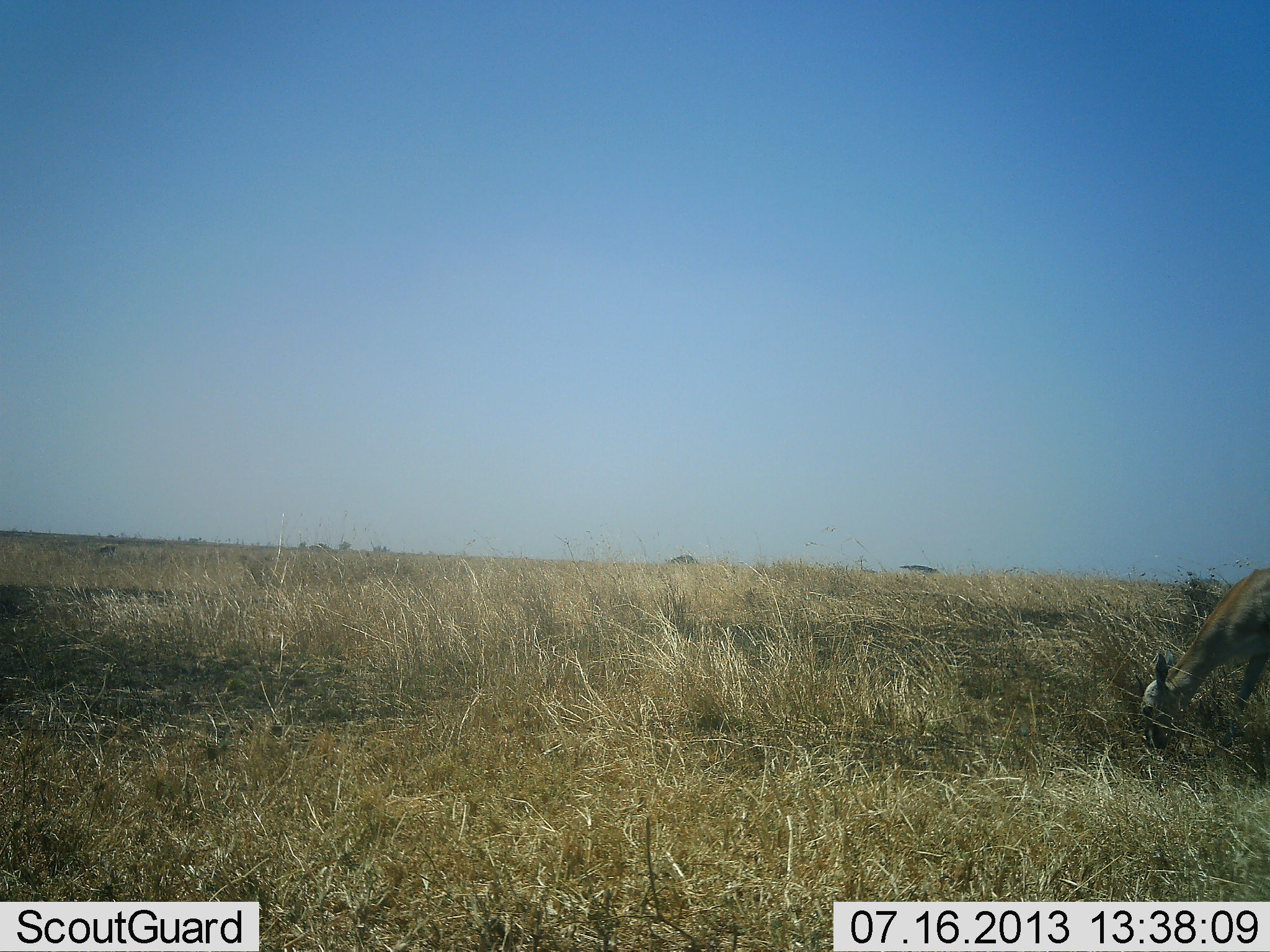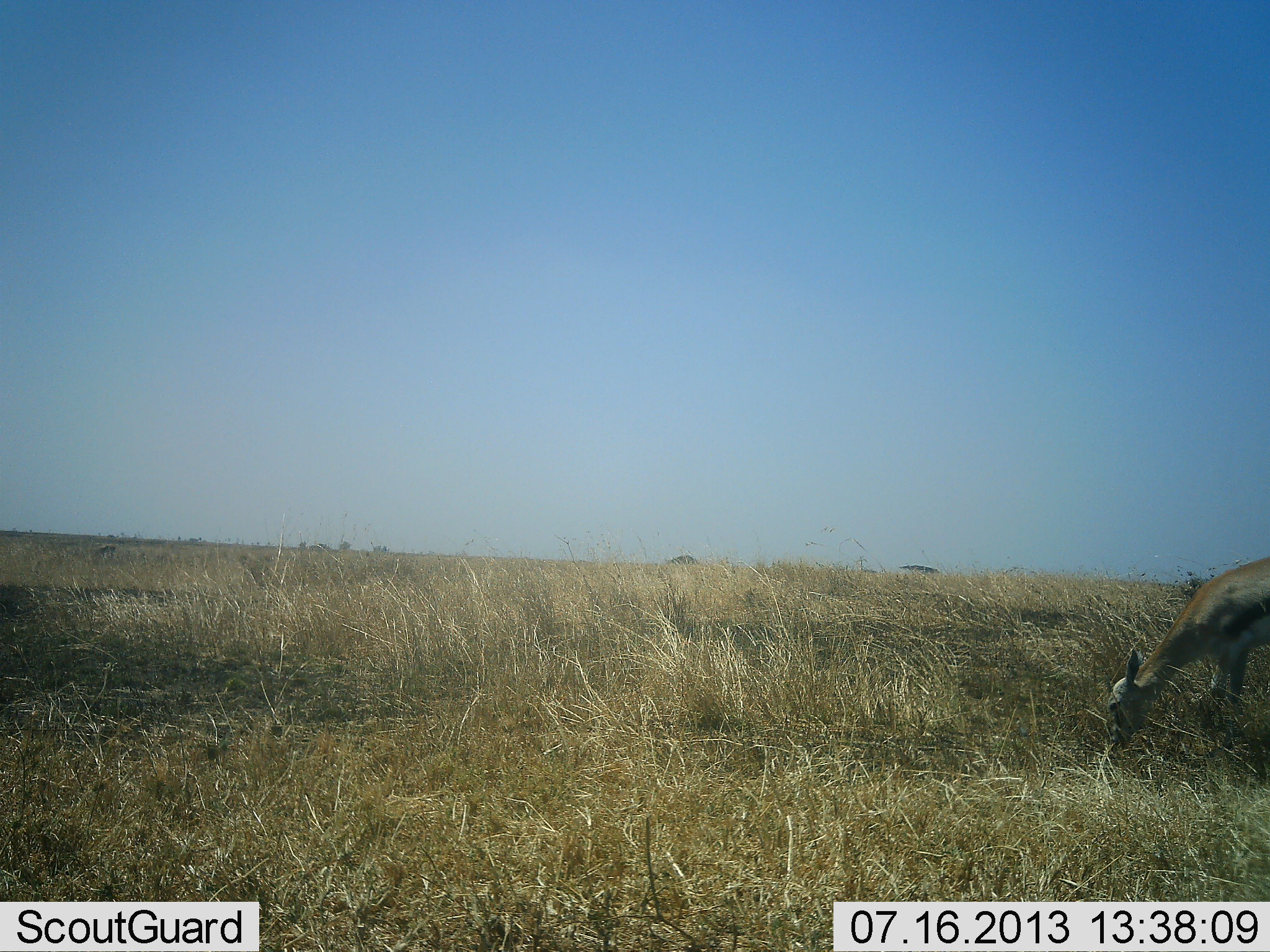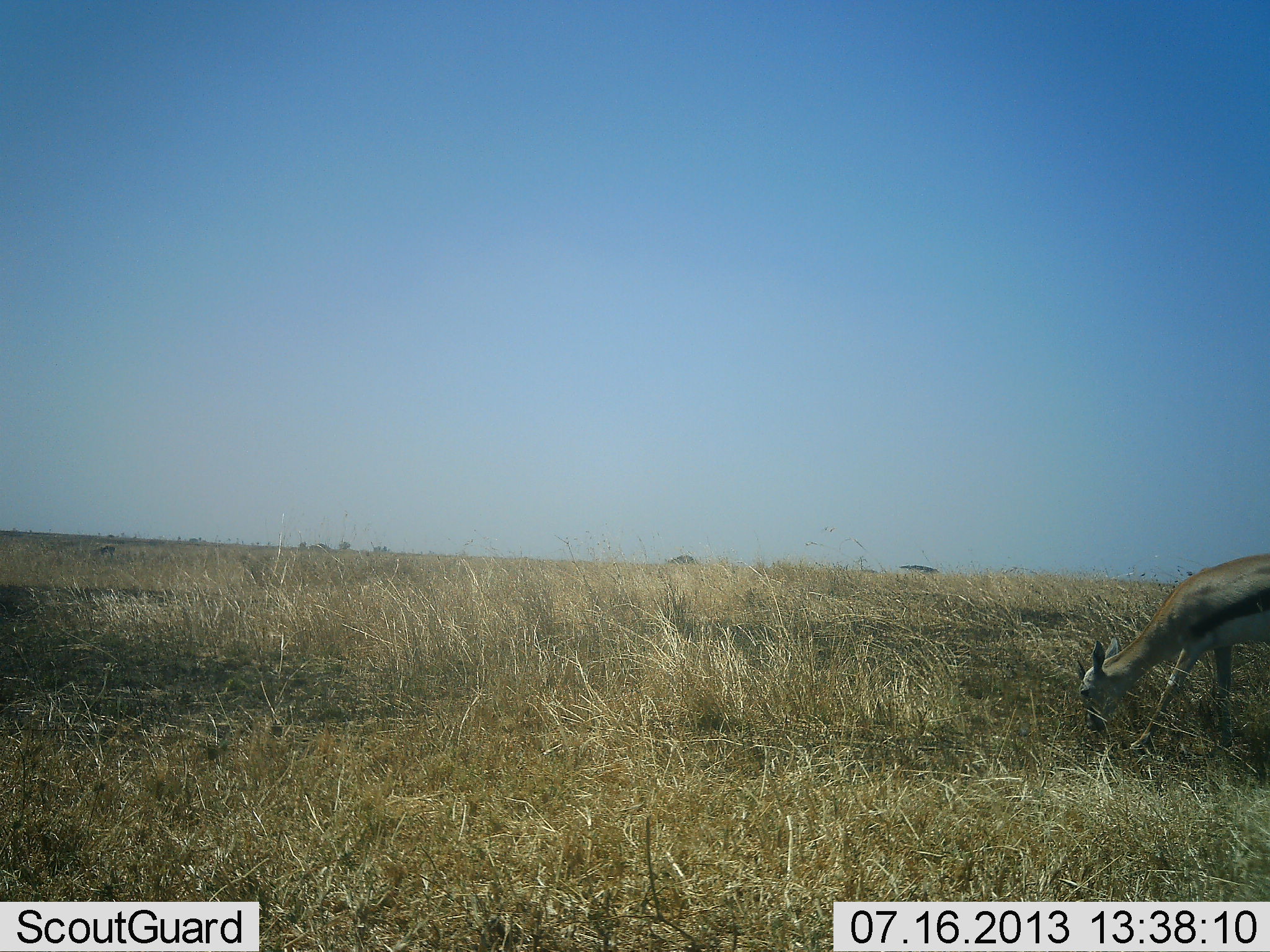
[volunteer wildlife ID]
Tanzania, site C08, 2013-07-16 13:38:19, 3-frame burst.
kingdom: Animalia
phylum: Chordata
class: Mammalia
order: Artiodactyla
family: Bovidae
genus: Eudorcas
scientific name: Eudorcas thomsonii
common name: thomson's gazelle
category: gazellethomsons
Gazellethomsons (thomson's gazelle) (Eudorcas thomsonii), count 1. Behavior (volunteer vote fractions): standing 9%, resting 0%, moving 9%, interacting 0%. Young present (vote fraction): 9%. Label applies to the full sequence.